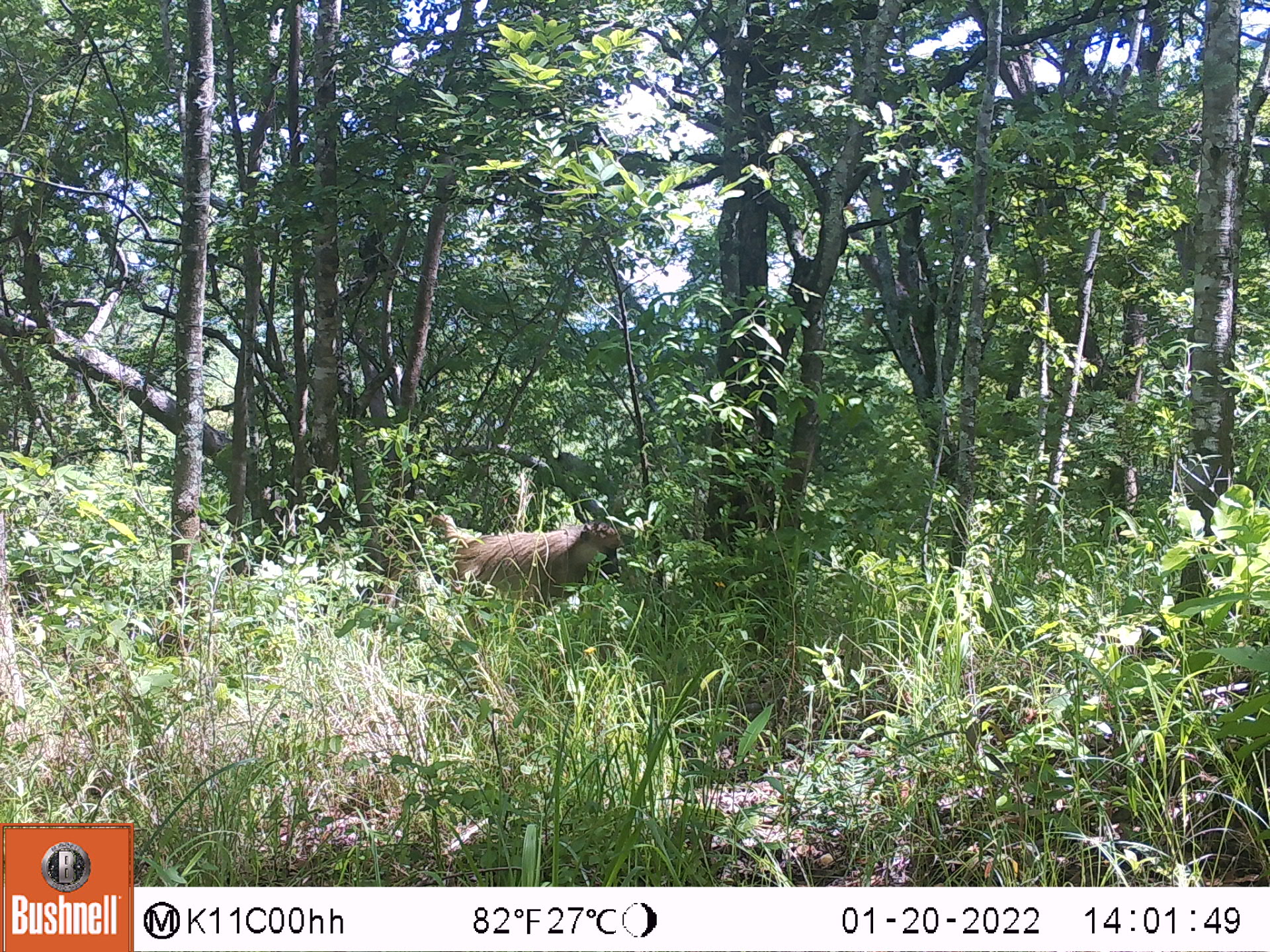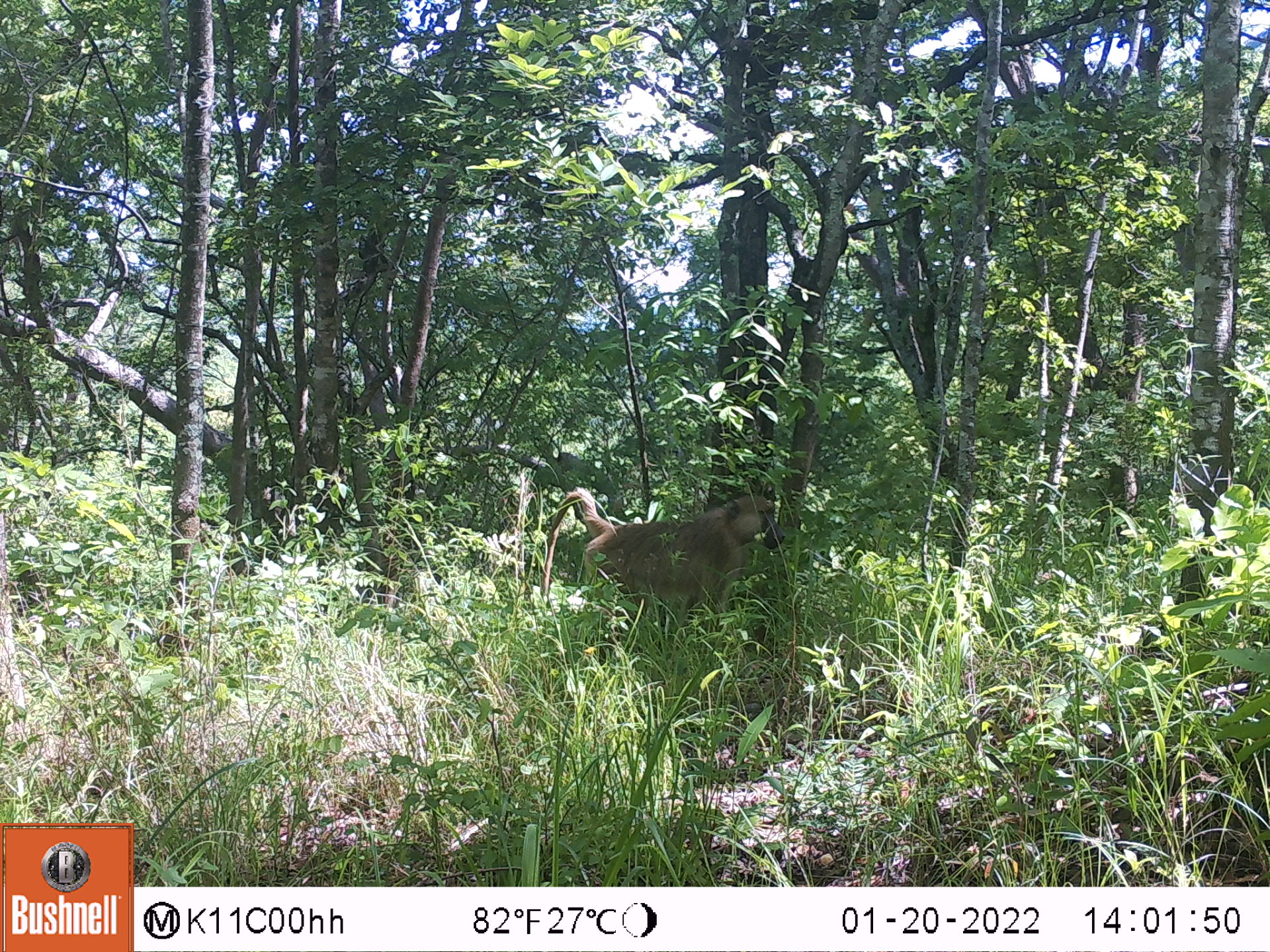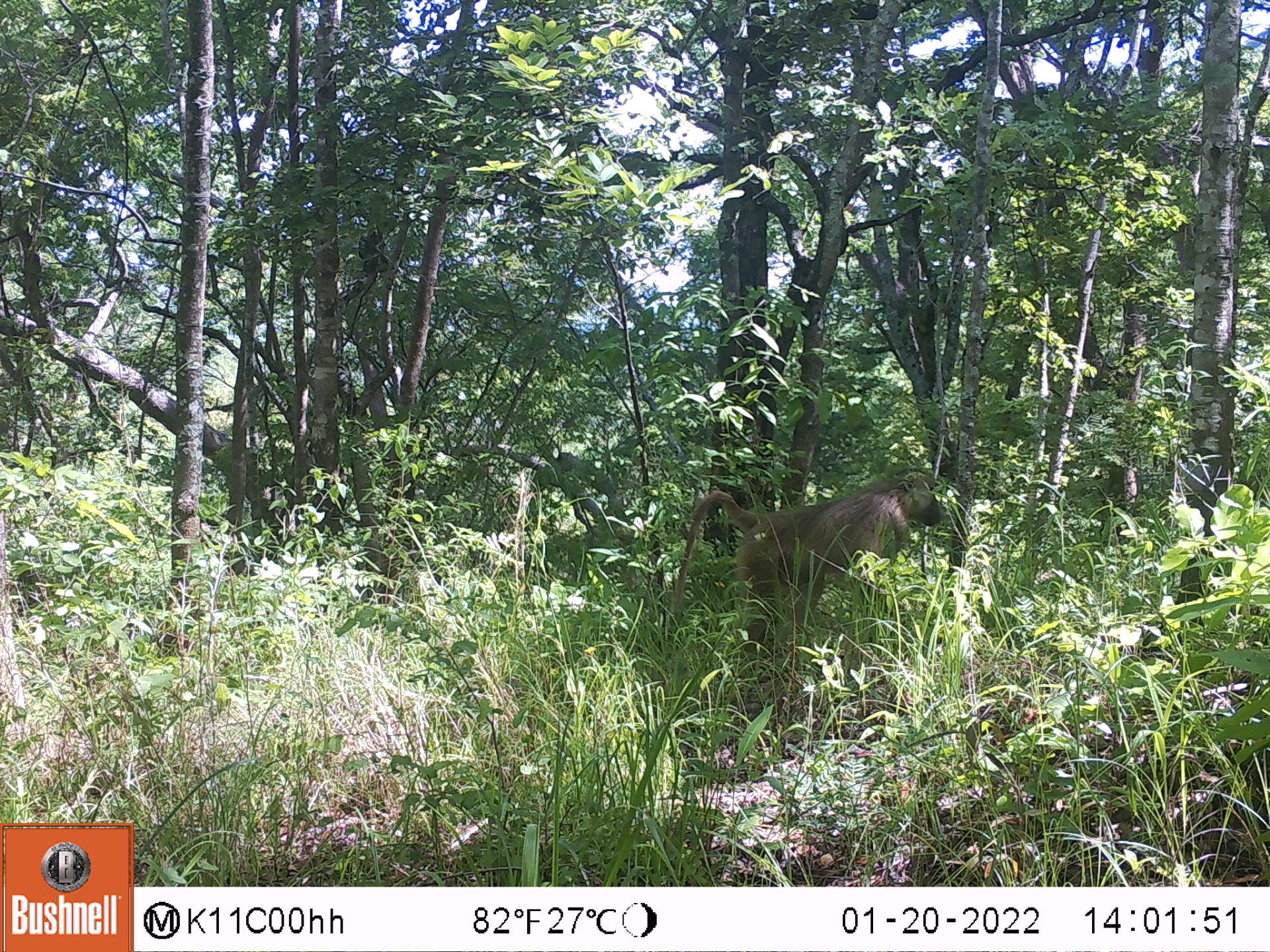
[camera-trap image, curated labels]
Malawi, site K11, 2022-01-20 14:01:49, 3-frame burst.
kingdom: Animalia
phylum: Chordata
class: Mammalia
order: Primates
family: Cercopithecidae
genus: Papio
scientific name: Papio cynocephalus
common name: yellow baboon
Yellow baboon (Papio cynocephalus), count 1.